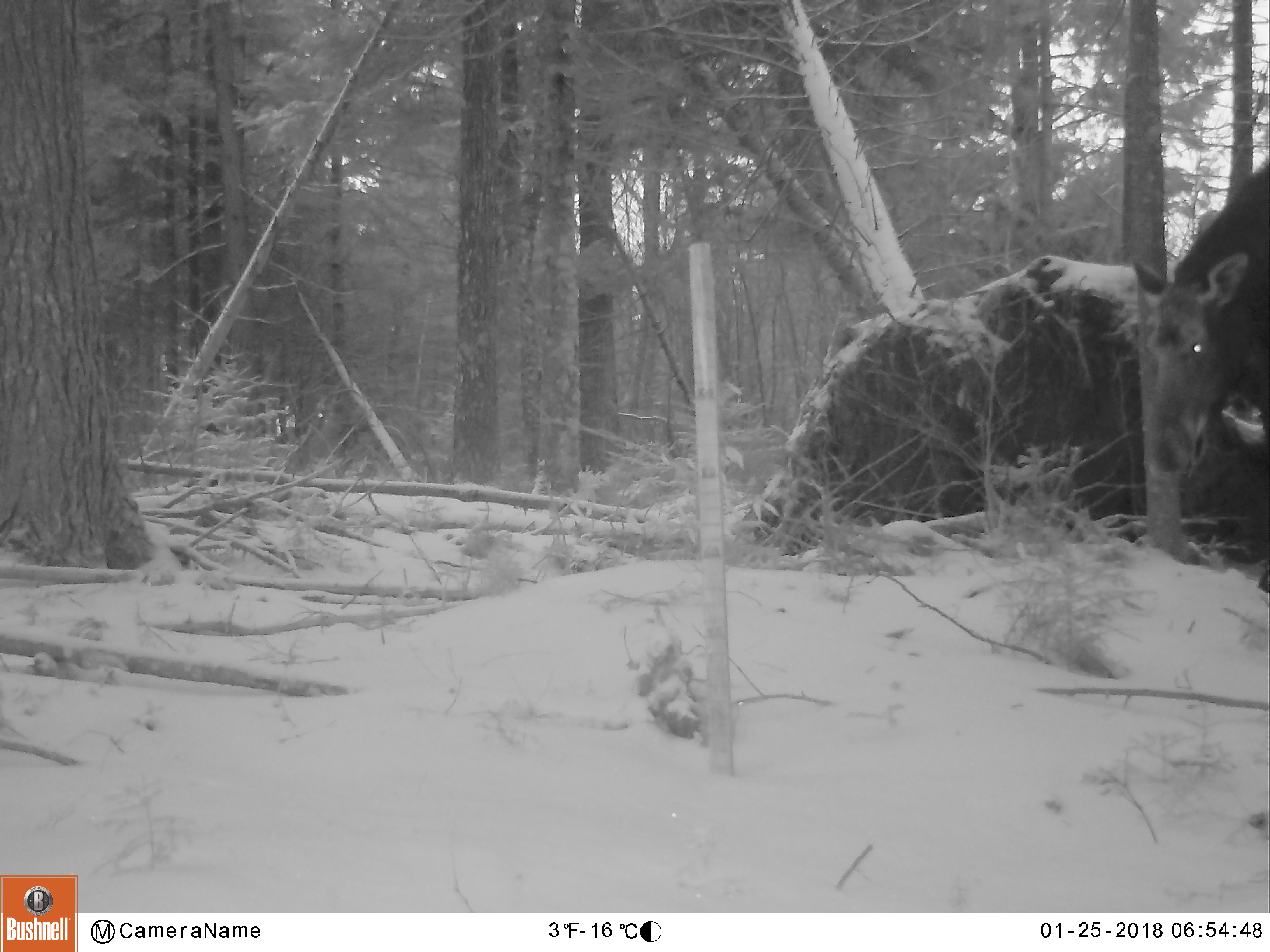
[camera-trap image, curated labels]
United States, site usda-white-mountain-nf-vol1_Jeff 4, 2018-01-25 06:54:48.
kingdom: Animalia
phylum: Chordata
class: Mammalia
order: Artiodactyla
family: Cervidae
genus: Alces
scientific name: Alces alces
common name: moose